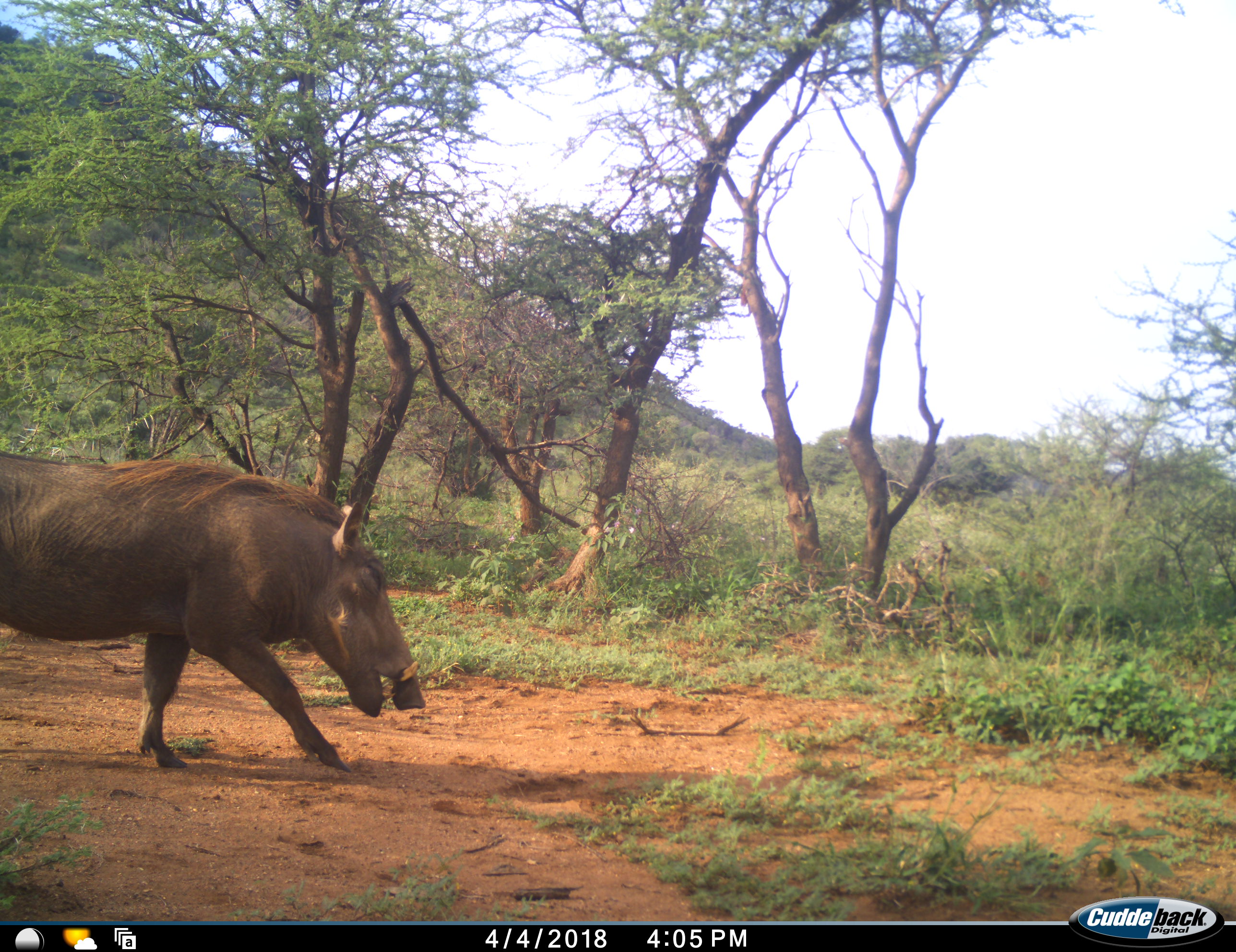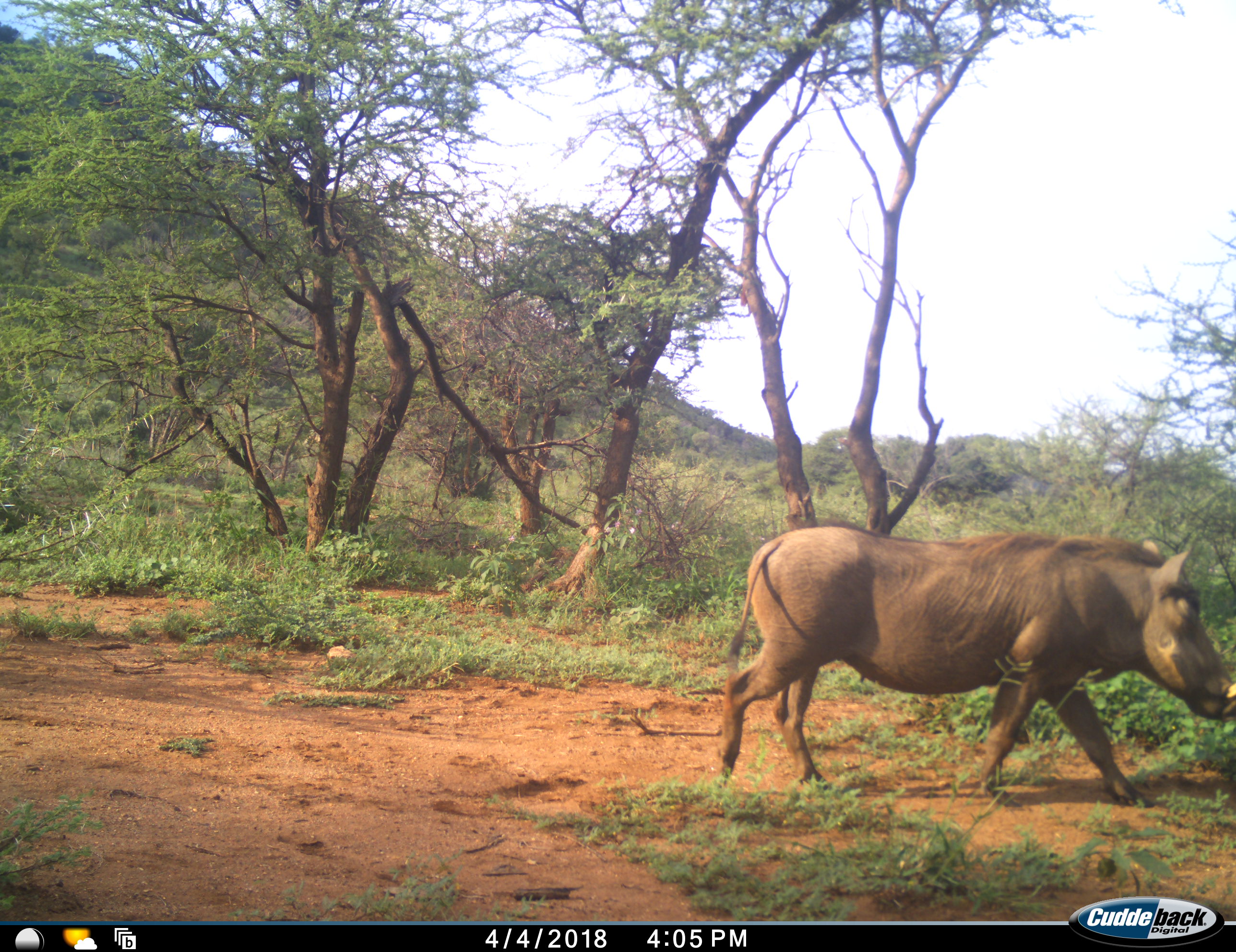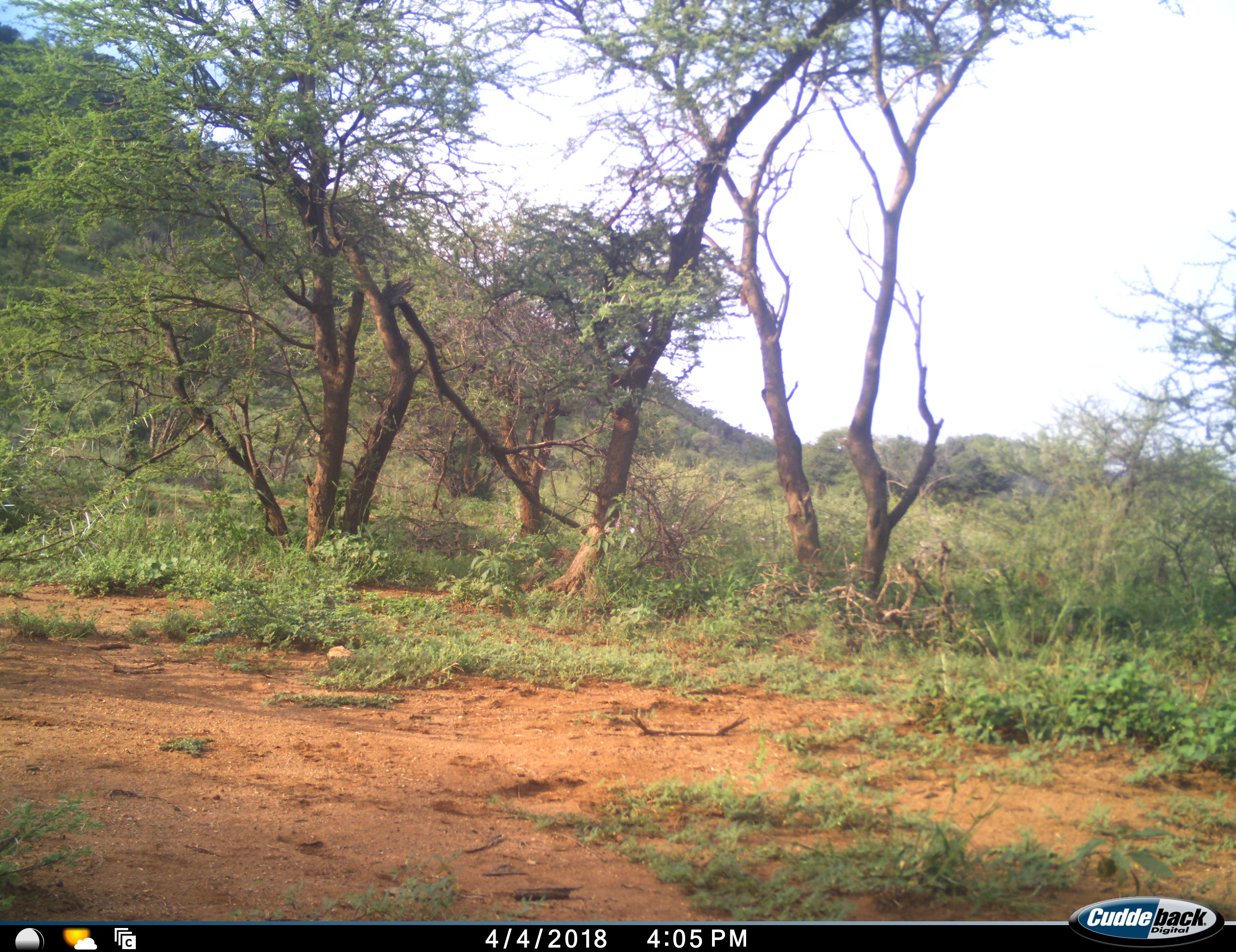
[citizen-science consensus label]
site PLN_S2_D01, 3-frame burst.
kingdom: Animalia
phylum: Chordata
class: Mammalia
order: Artiodactyla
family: Suidae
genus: Phacochoerus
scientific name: Phacochoerus africanus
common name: warthog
Warthog (Phacochoerus africanus), count 1. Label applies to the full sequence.